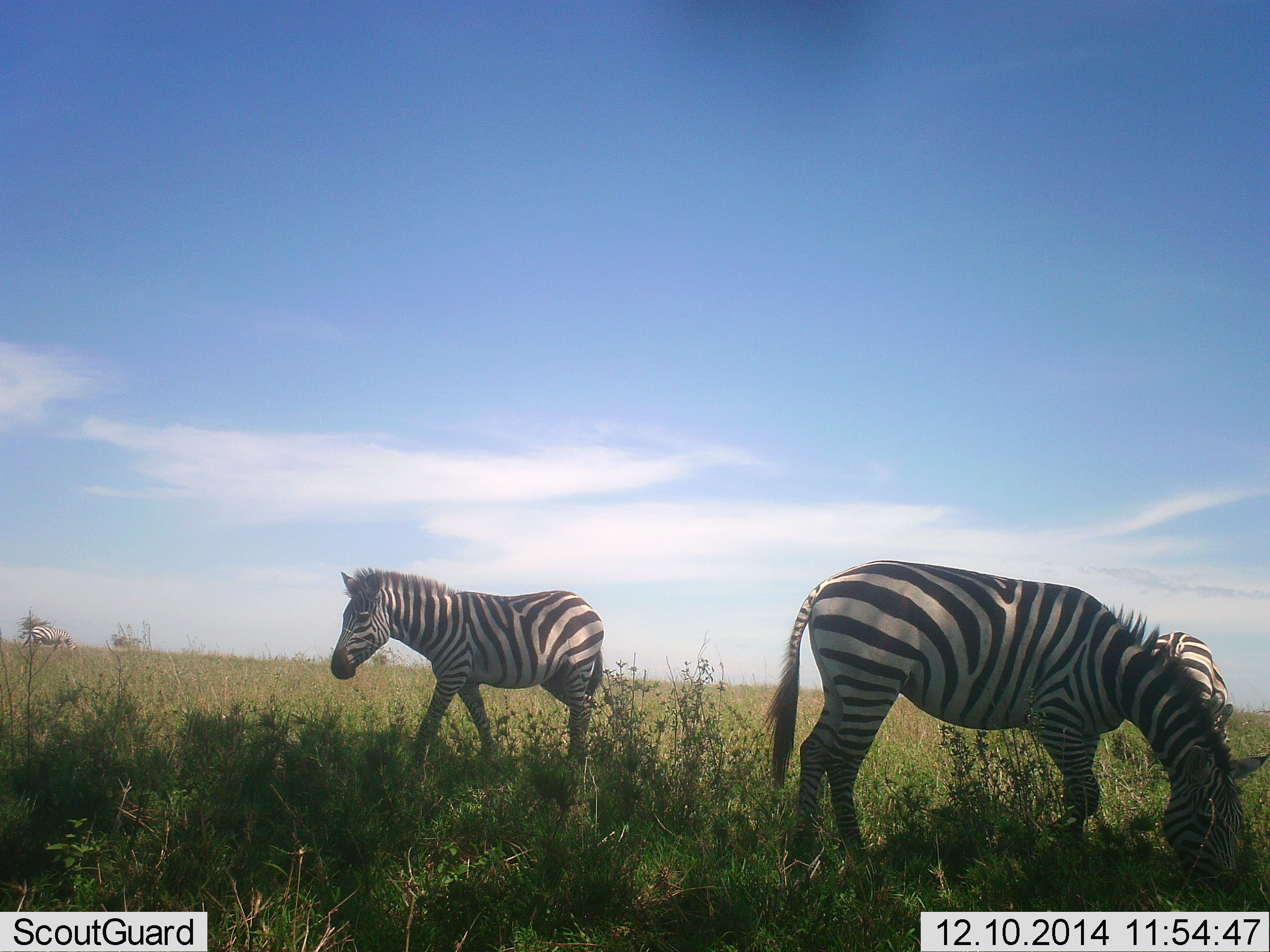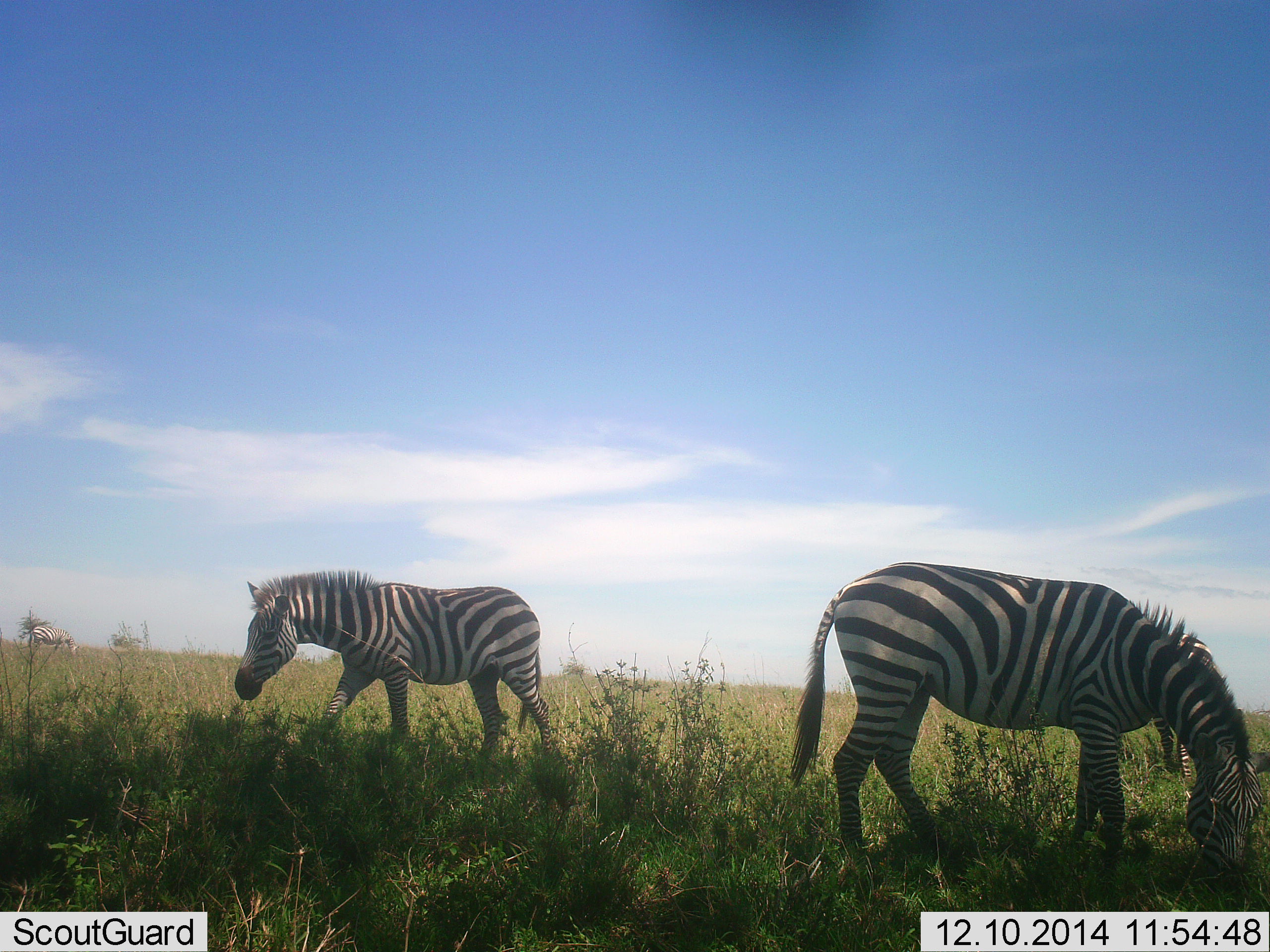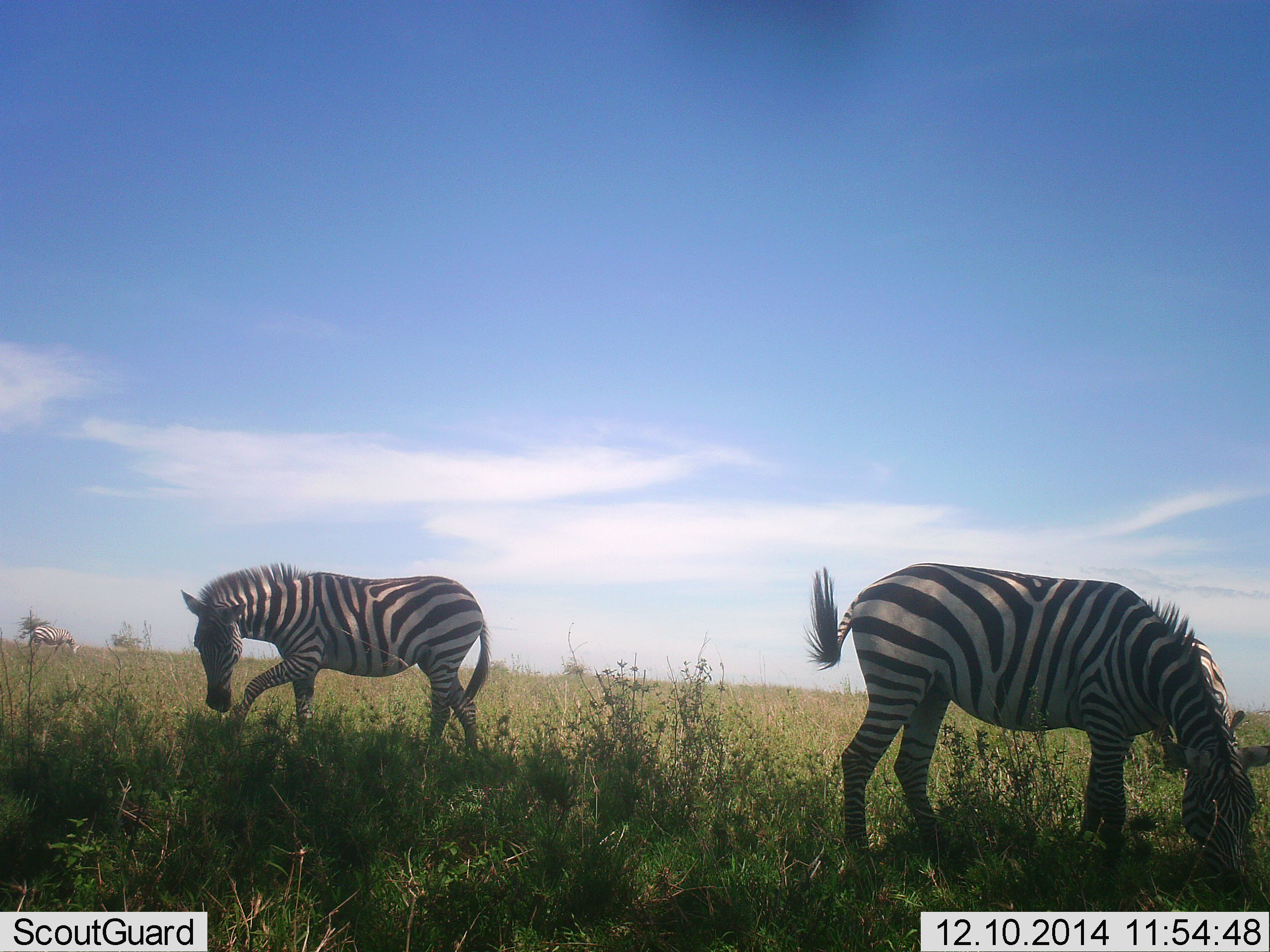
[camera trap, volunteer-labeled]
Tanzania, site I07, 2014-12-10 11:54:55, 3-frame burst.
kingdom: Animalia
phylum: Chordata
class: Mammalia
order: Perissodactyla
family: Equidae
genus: Equus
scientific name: Equus quagga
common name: plains zebra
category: zebra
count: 3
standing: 30%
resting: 0%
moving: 40%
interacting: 0%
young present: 0%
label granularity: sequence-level